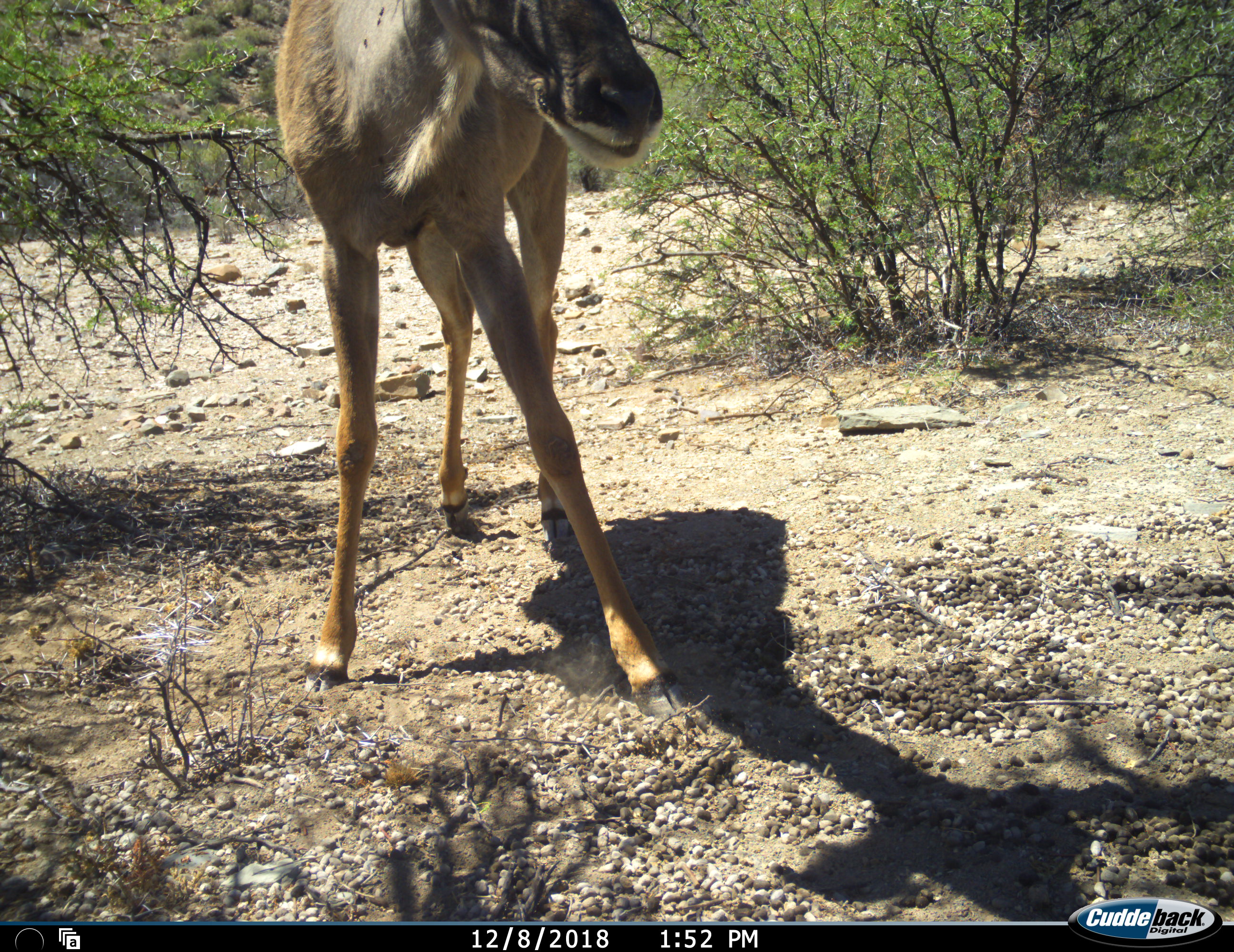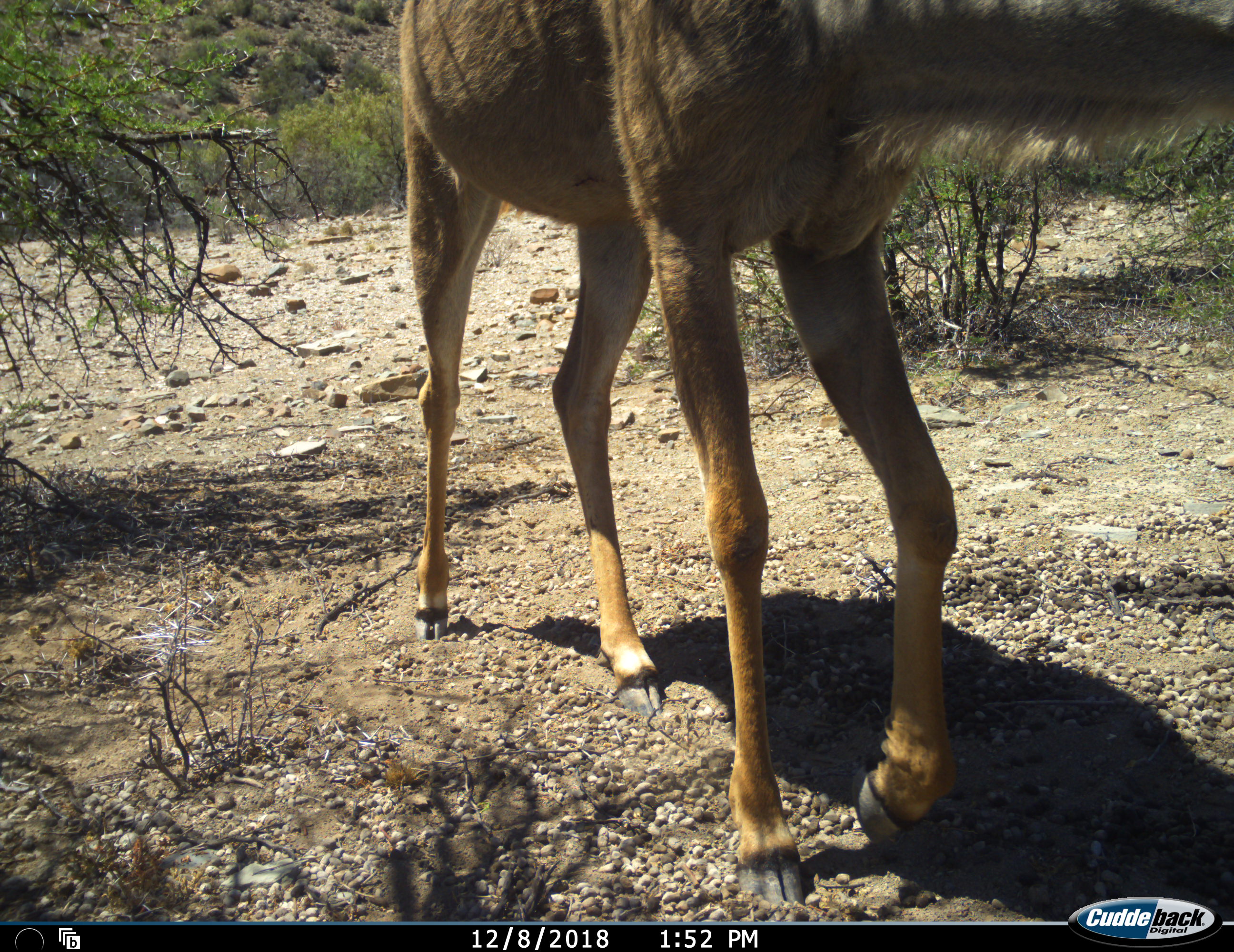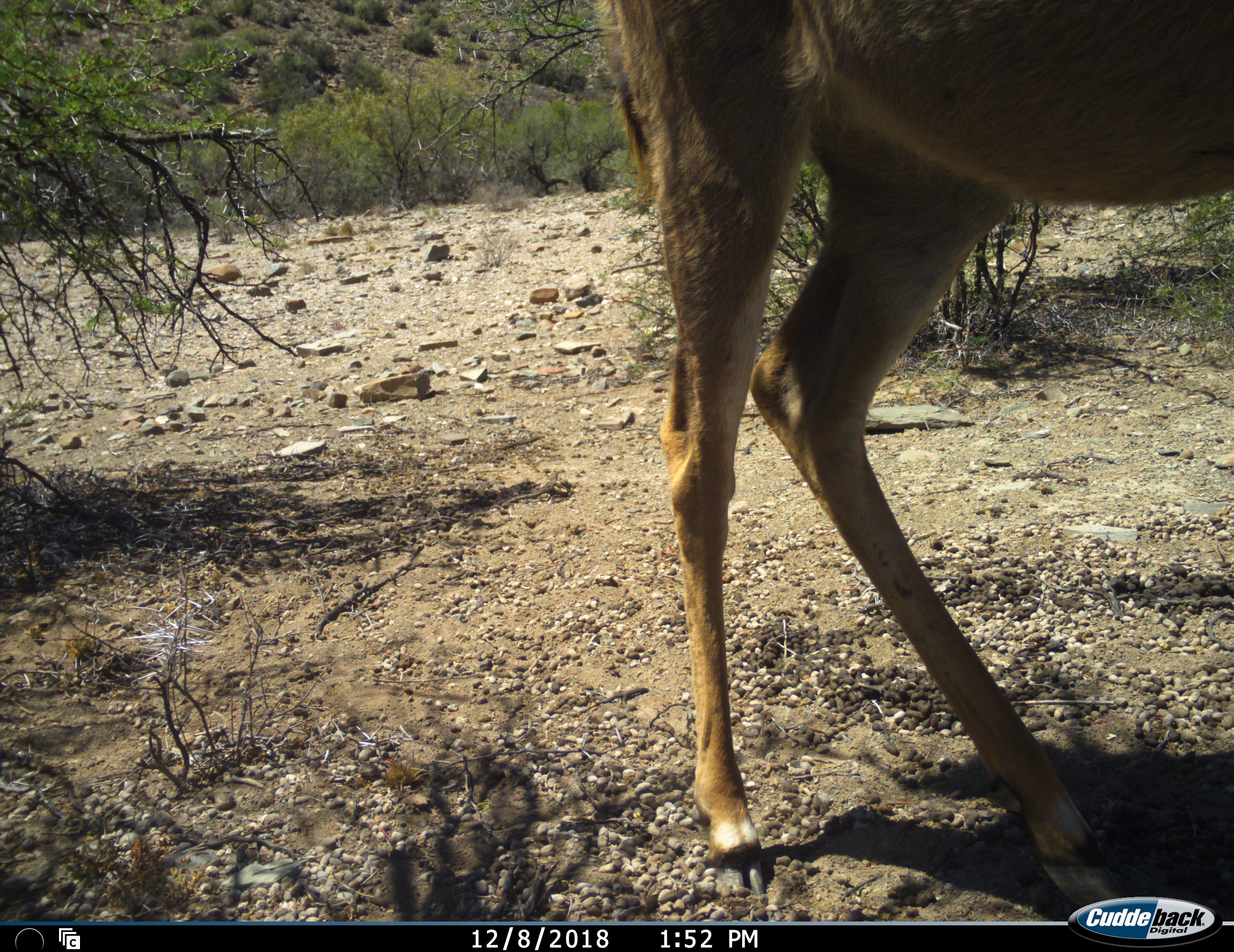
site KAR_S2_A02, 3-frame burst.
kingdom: Animalia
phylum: Chordata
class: Mammalia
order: Artiodactyla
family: Bovidae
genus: Tragelaphus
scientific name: Tragelaphus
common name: kudu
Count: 1.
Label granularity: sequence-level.